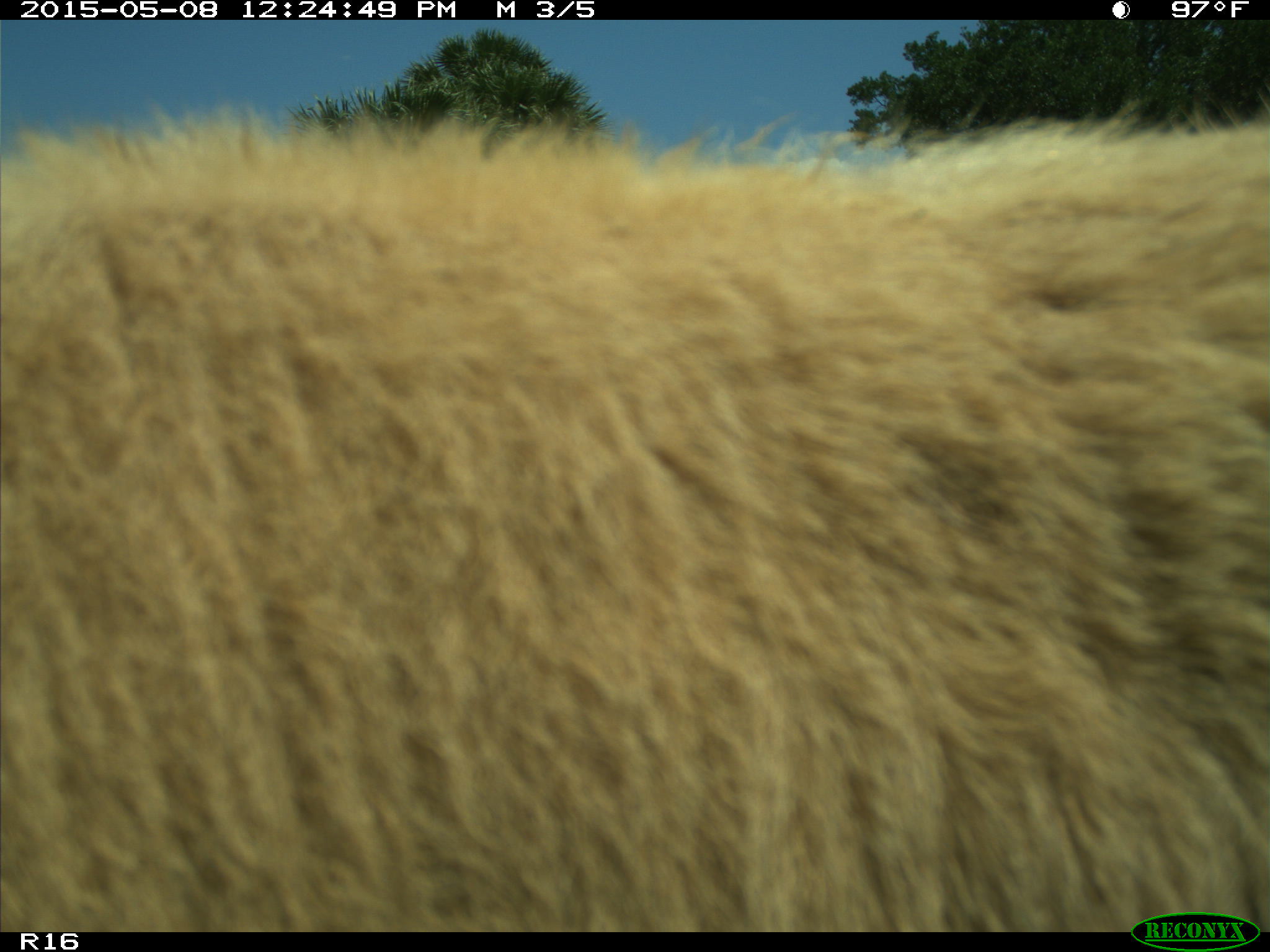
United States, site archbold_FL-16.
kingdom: Animalia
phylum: Chordata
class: Mammalia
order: Artiodactyla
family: Bovidae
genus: Bos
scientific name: Bos taurus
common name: domestic cow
Bos taurus (domestic cow).